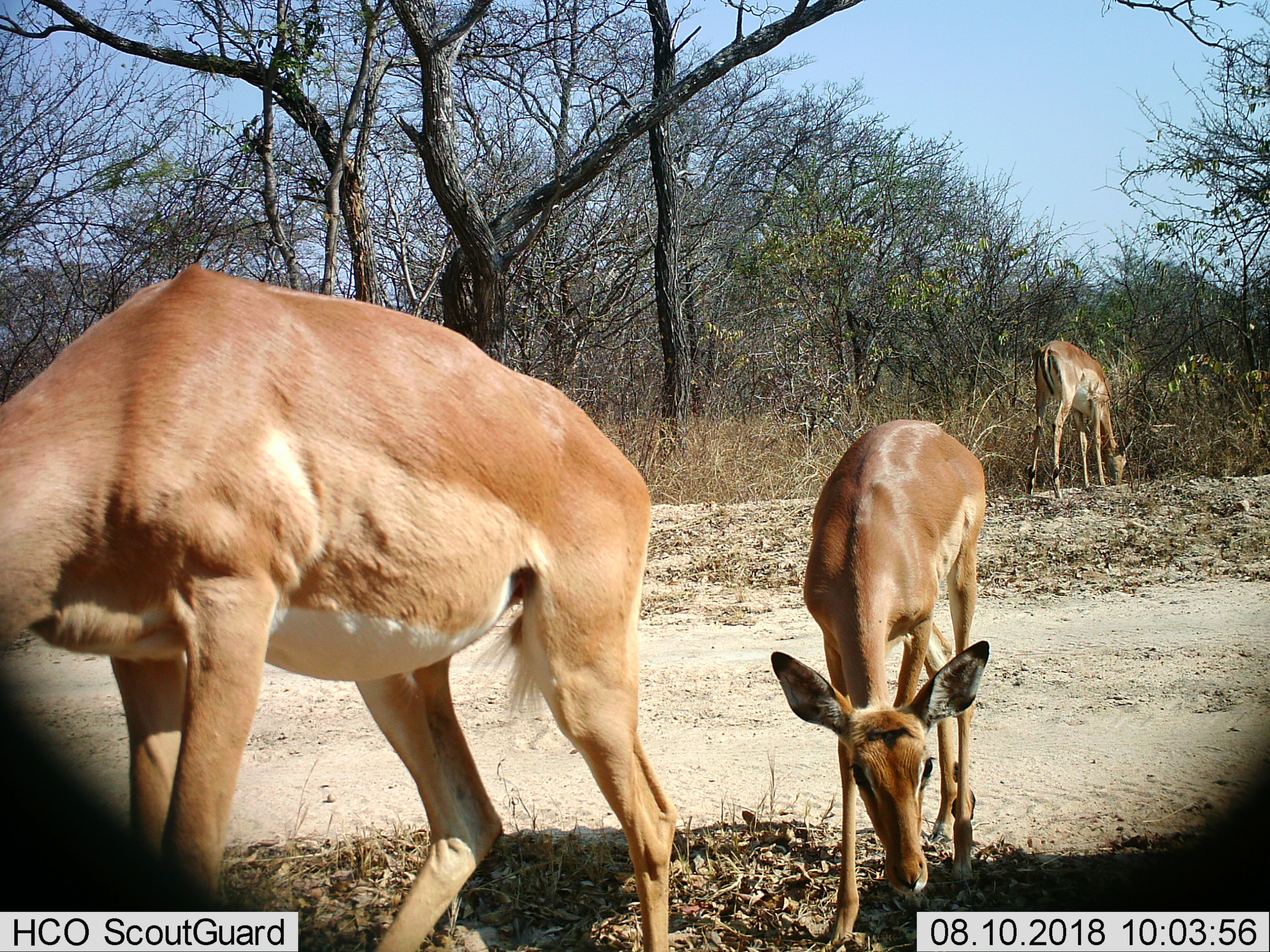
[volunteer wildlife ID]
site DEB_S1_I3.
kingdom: Animalia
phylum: Chordata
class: Mammalia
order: Artiodactyla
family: Bovidae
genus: Aepyceros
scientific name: Aepyceros melampus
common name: impala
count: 3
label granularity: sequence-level